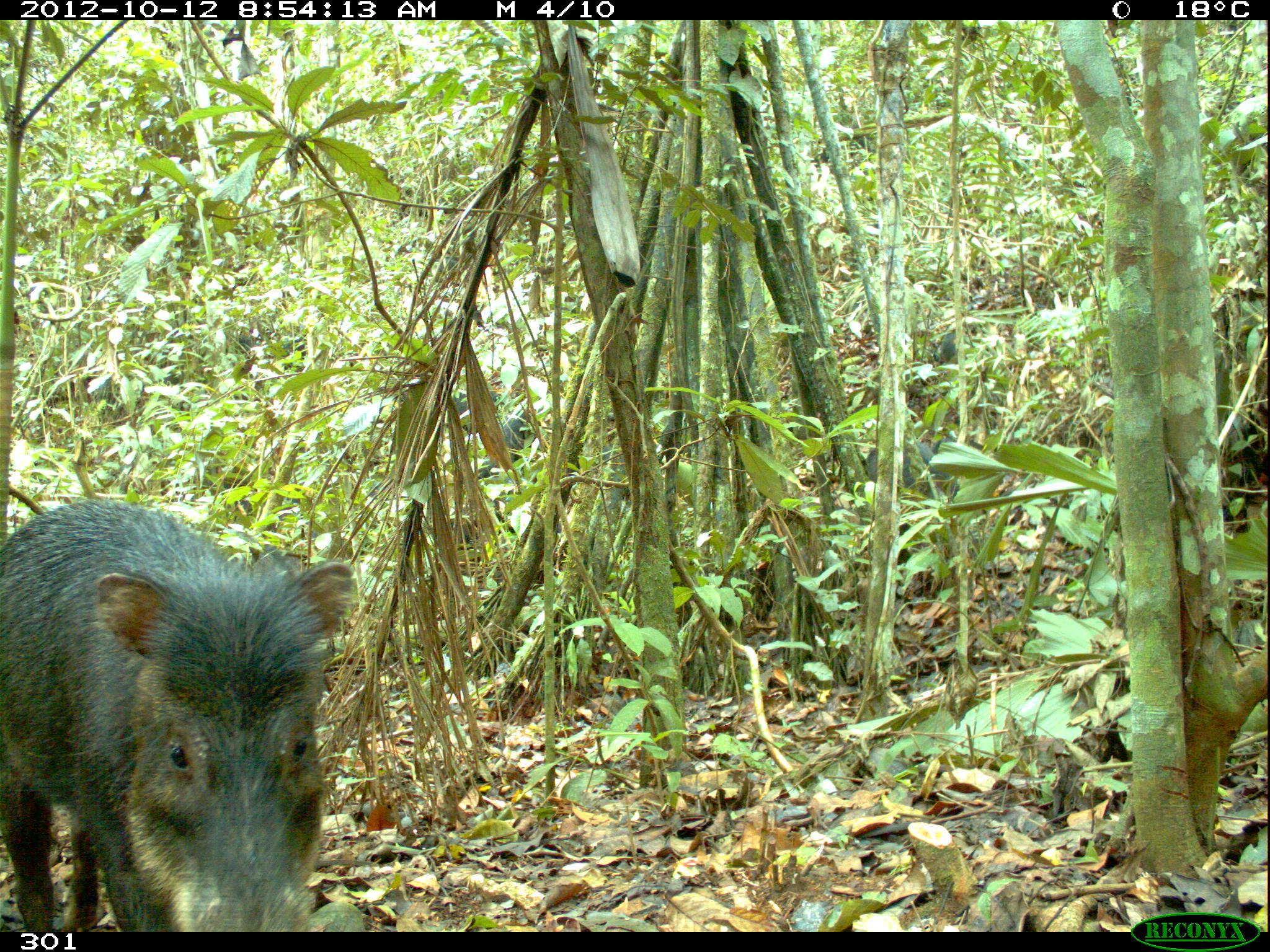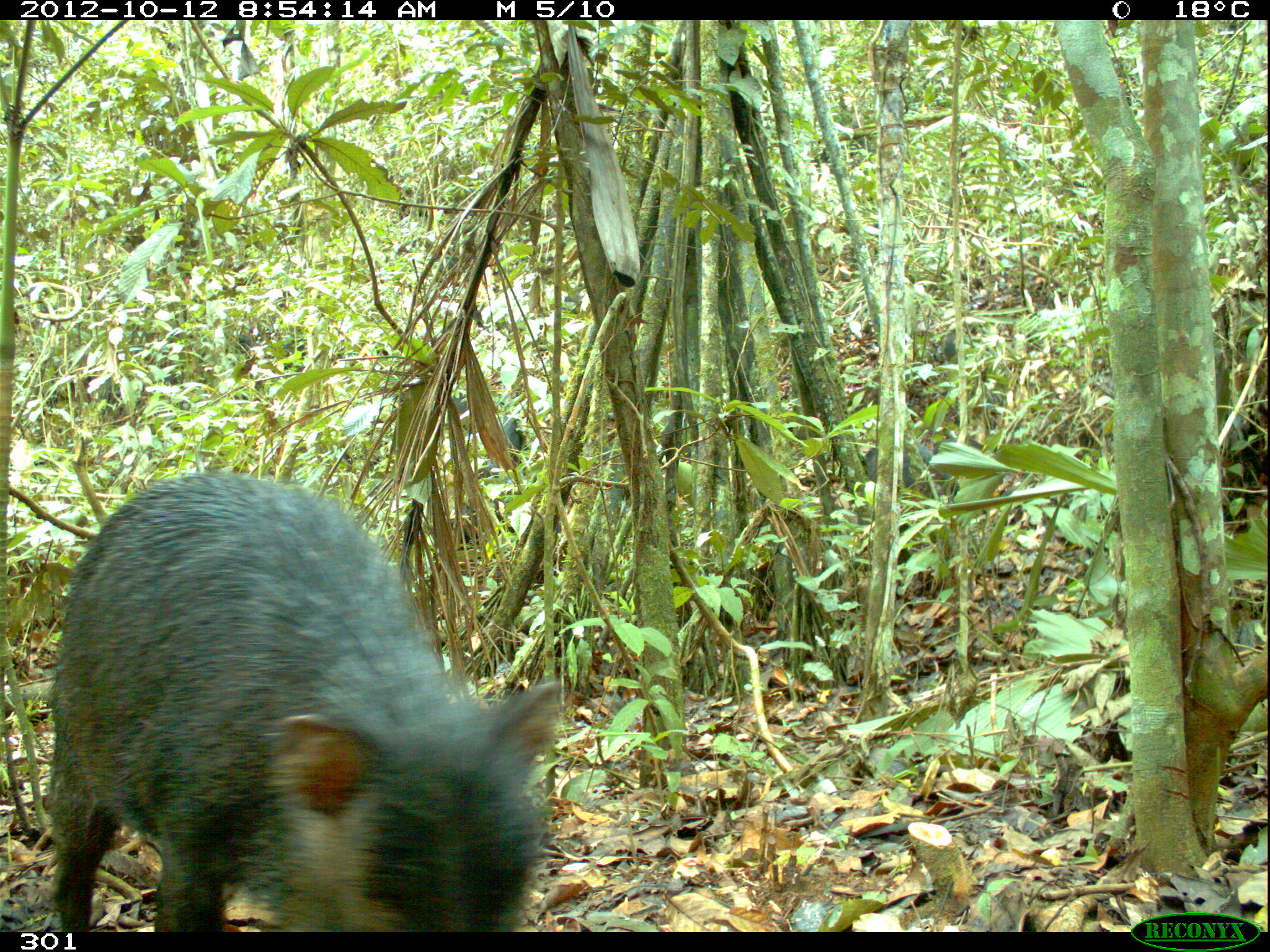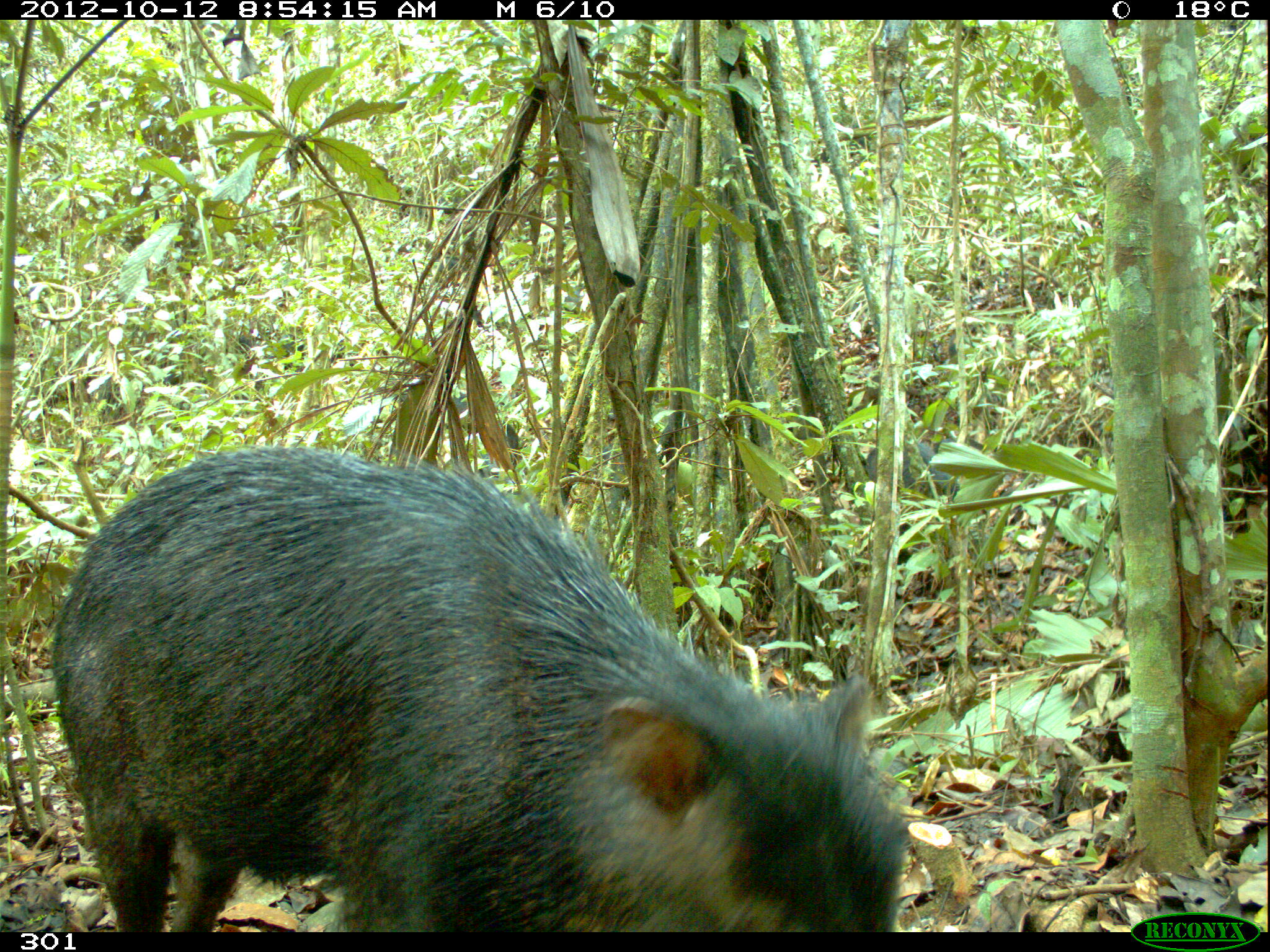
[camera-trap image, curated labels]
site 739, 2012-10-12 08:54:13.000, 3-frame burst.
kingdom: Animalia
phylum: Chordata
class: Mammalia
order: Artiodactyla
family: Tayassuidae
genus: Tayassu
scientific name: Tayassu pecari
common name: white-lipped peccary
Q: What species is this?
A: Tayassu pecari (white-lipped peccary).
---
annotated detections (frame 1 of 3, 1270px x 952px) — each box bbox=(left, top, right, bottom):
tayassu pecari: bbox=(1, 494, 360, 933); bbox=(868, 435, 960, 506); bbox=(435, 495, 507, 566); bbox=(477, 405, 534, 484); bbox=(439, 386, 507, 436); bbox=(928, 434, 985, 470); bbox=(931, 331, 963, 362)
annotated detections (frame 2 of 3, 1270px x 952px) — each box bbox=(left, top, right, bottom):
tayassu pecari: bbox=(44, 464, 565, 927); bbox=(861, 435, 954, 499); bbox=(477, 416, 523, 484); bbox=(435, 495, 488, 547); bbox=(928, 434, 985, 470); bbox=(439, 386, 475, 419); bbox=(931, 331, 963, 362)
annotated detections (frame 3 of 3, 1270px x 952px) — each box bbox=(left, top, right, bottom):
tayassu pecari: bbox=(46, 440, 909, 931); bbox=(861, 435, 955, 495); bbox=(477, 416, 523, 466); bbox=(928, 434, 985, 470); bbox=(439, 386, 475, 419)